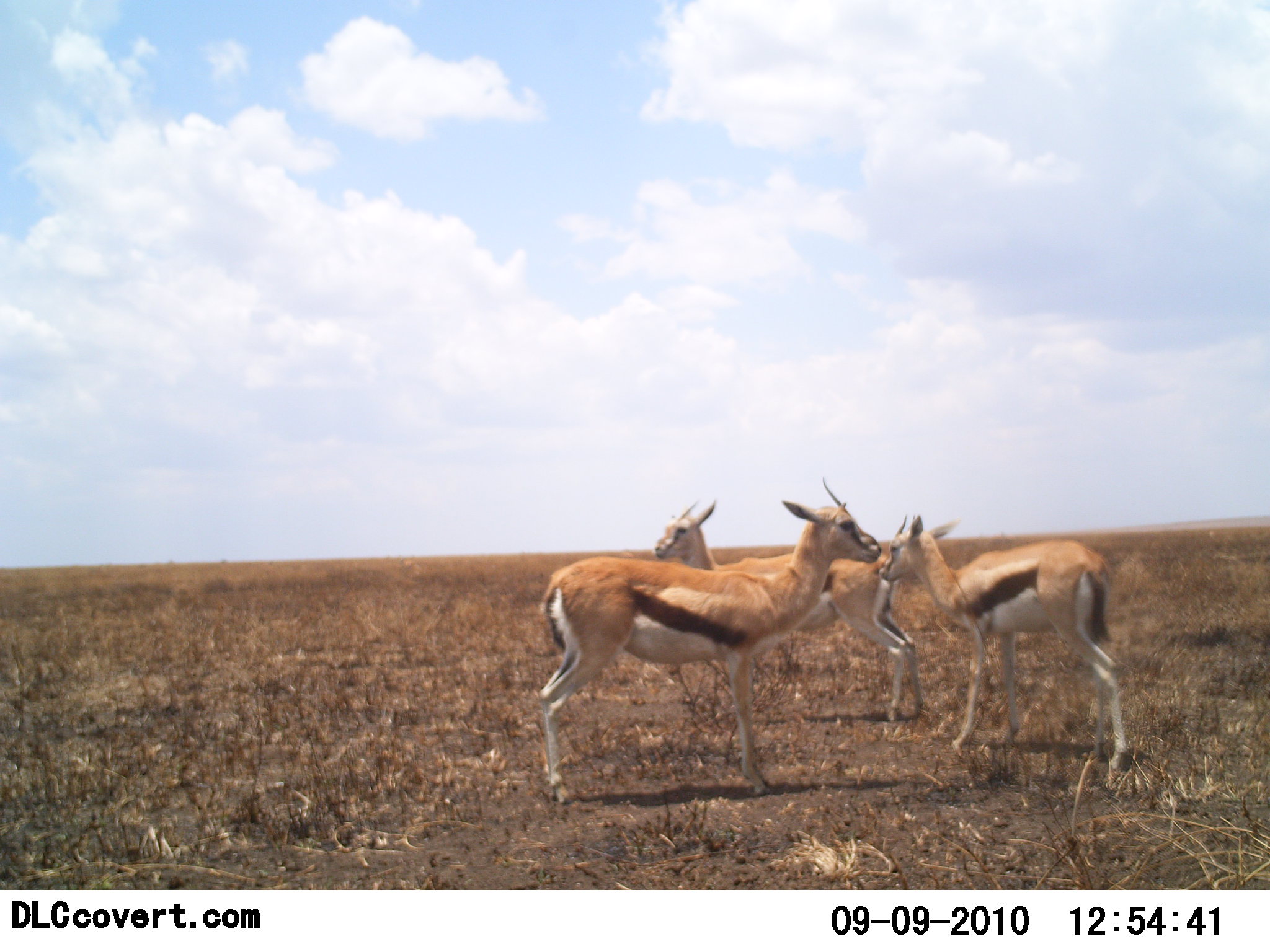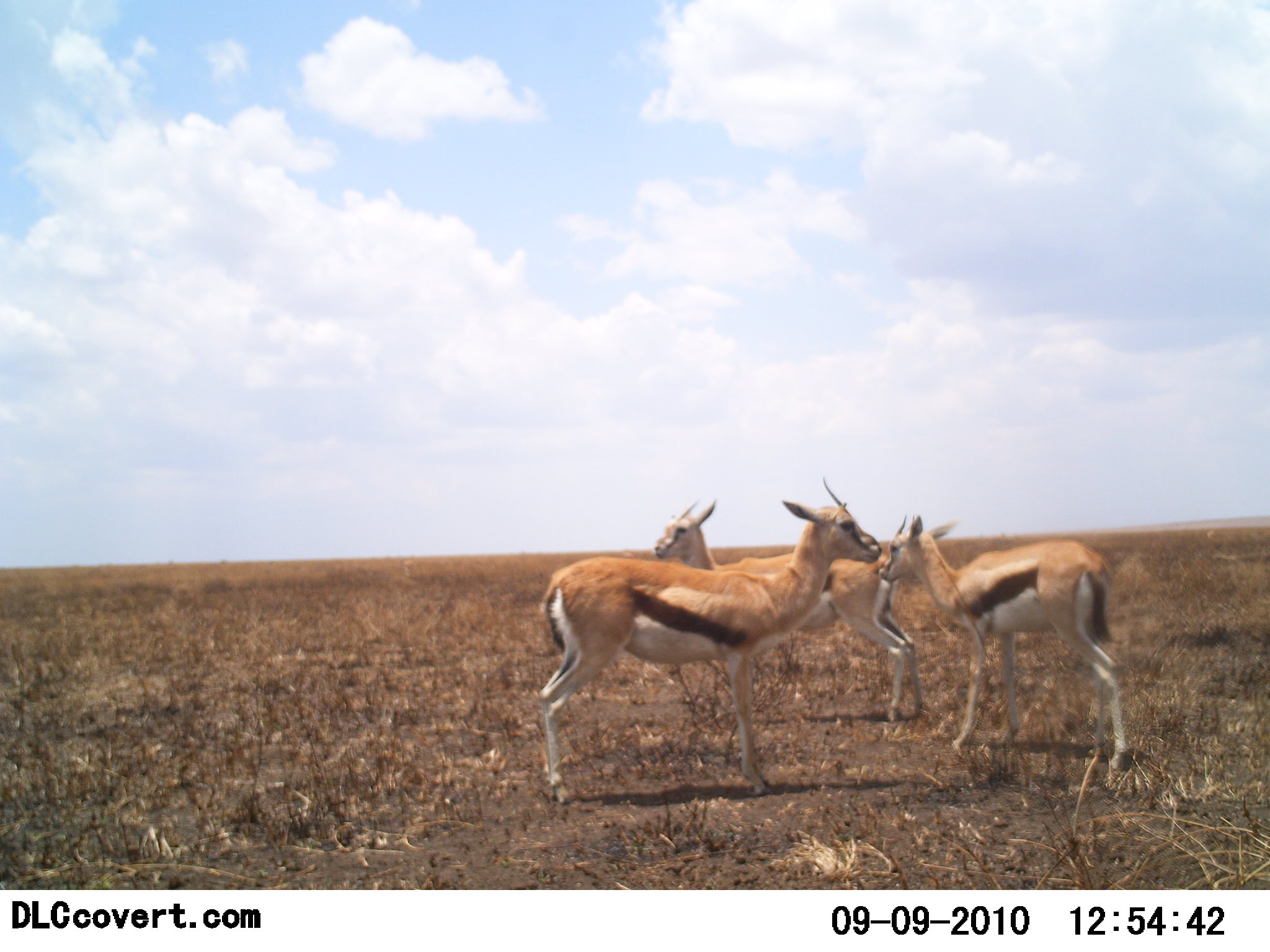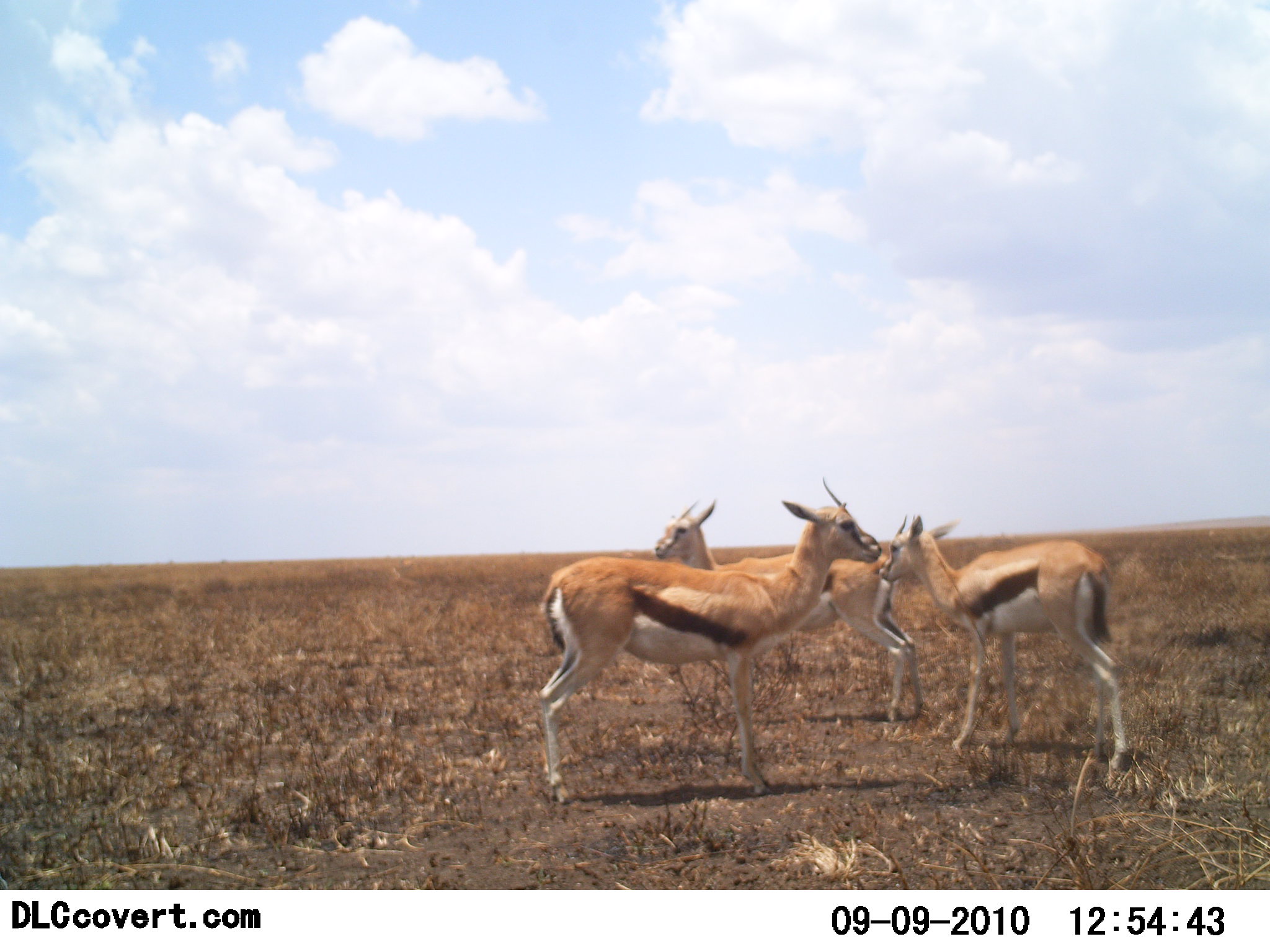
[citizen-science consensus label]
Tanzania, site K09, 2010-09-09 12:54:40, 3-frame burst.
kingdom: Animalia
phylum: Chordata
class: Mammalia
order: Artiodactyla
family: Bovidae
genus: Eudorcas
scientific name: Eudorcas thomsonii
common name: thomson's gazelle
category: gazellethomsons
Gazellethomsons (thomson's gazelle) (Eudorcas thomsonii), count 3. Behavior (volunteer vote fractions): standing 100%, resting 0%, moving 0%, interacting 0%. Young present (vote fraction): 0%. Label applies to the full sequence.